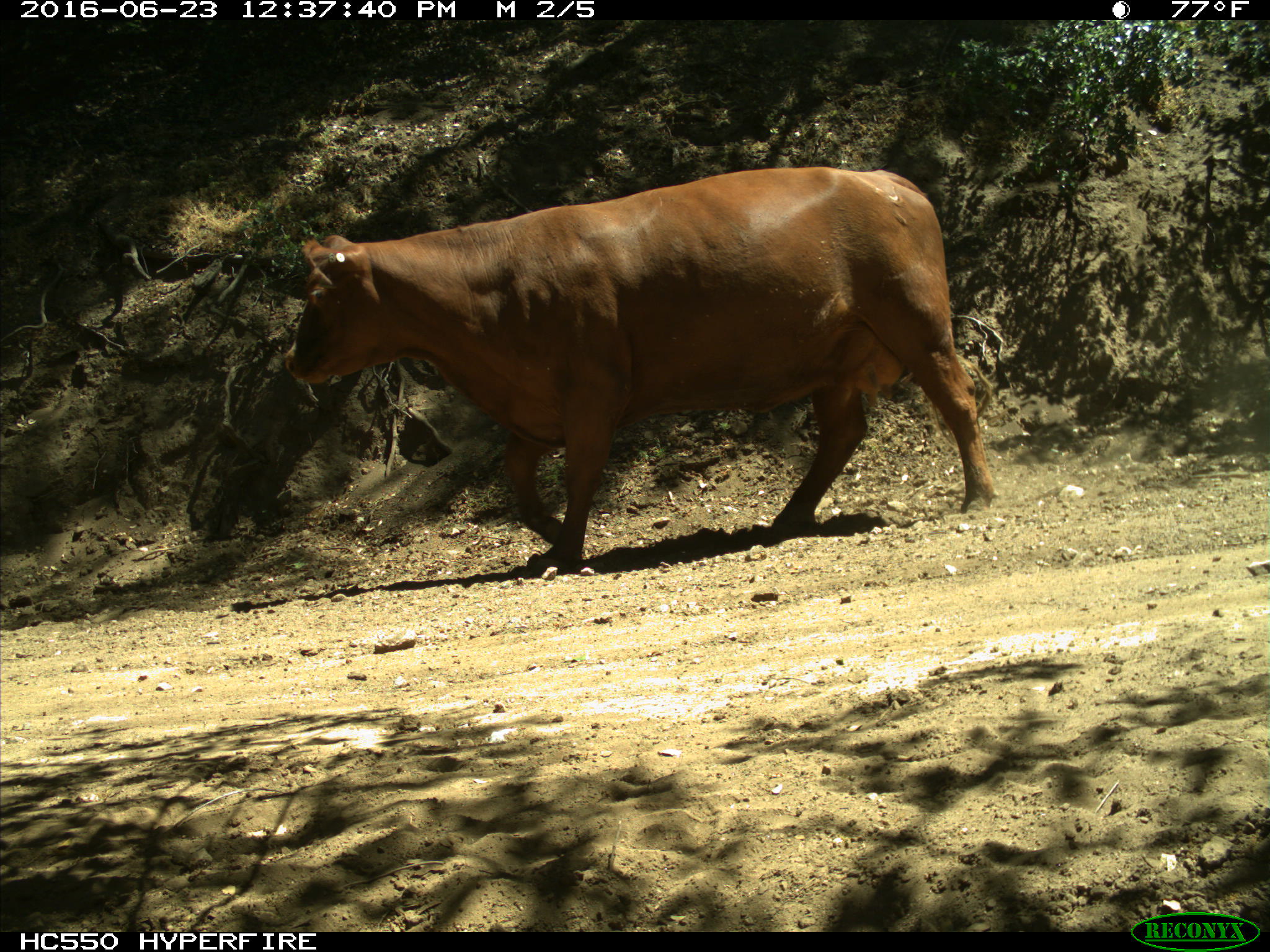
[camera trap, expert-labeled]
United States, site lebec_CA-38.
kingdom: Animalia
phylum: Chordata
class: Mammalia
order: Artiodactyla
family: Bovidae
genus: Bos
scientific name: Bos taurus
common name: domestic cow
Bos taurus (domestic cow).